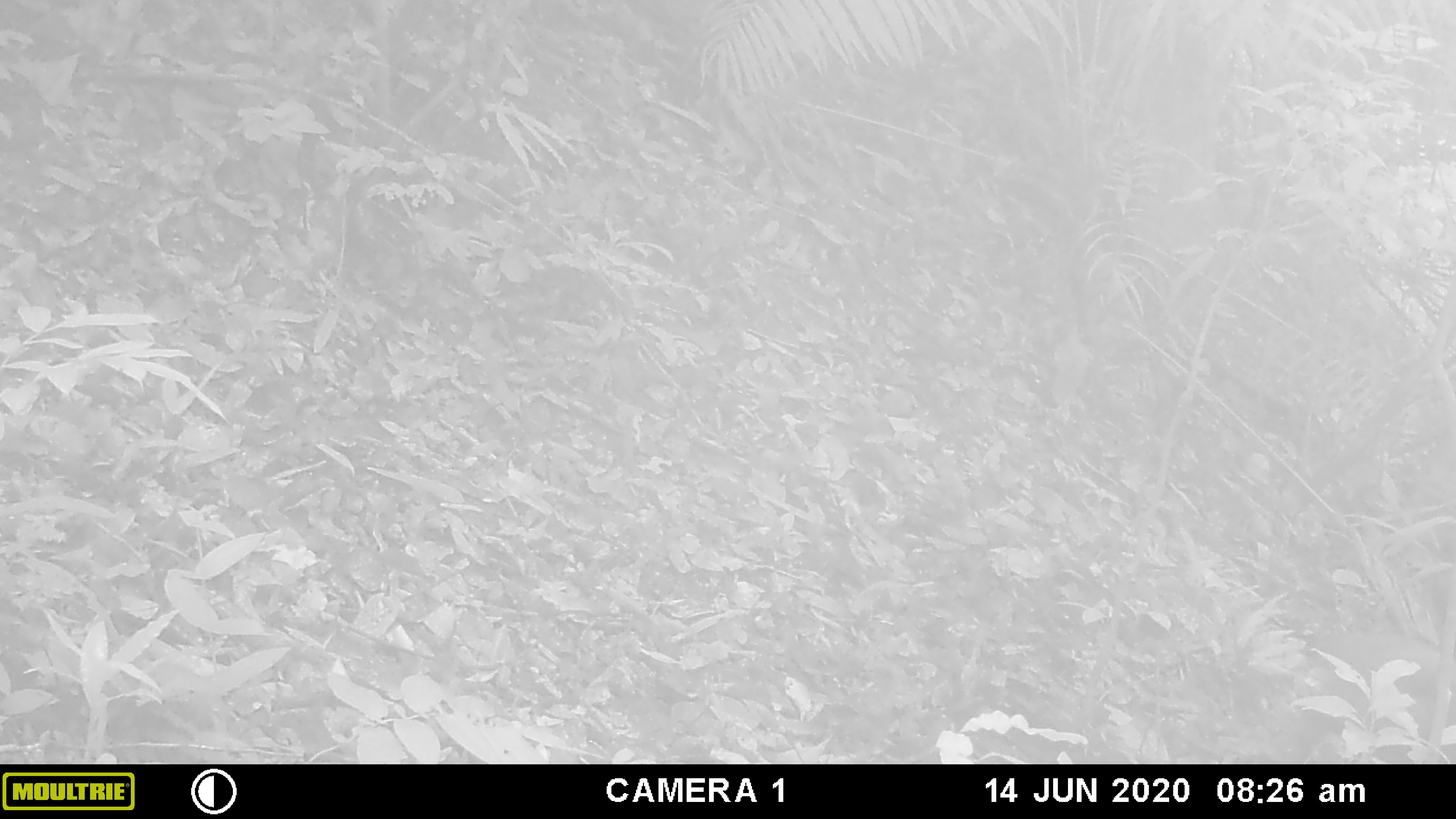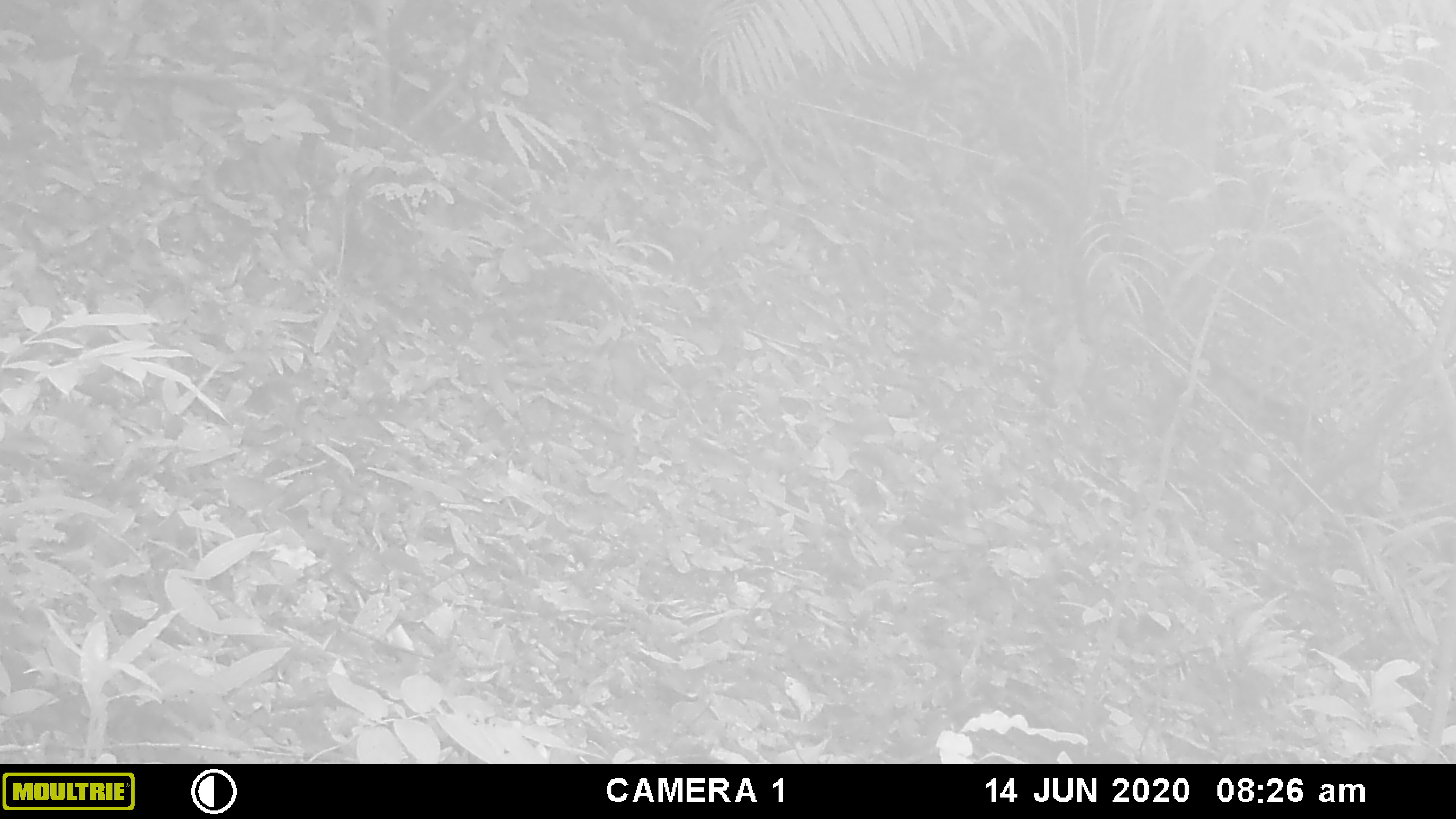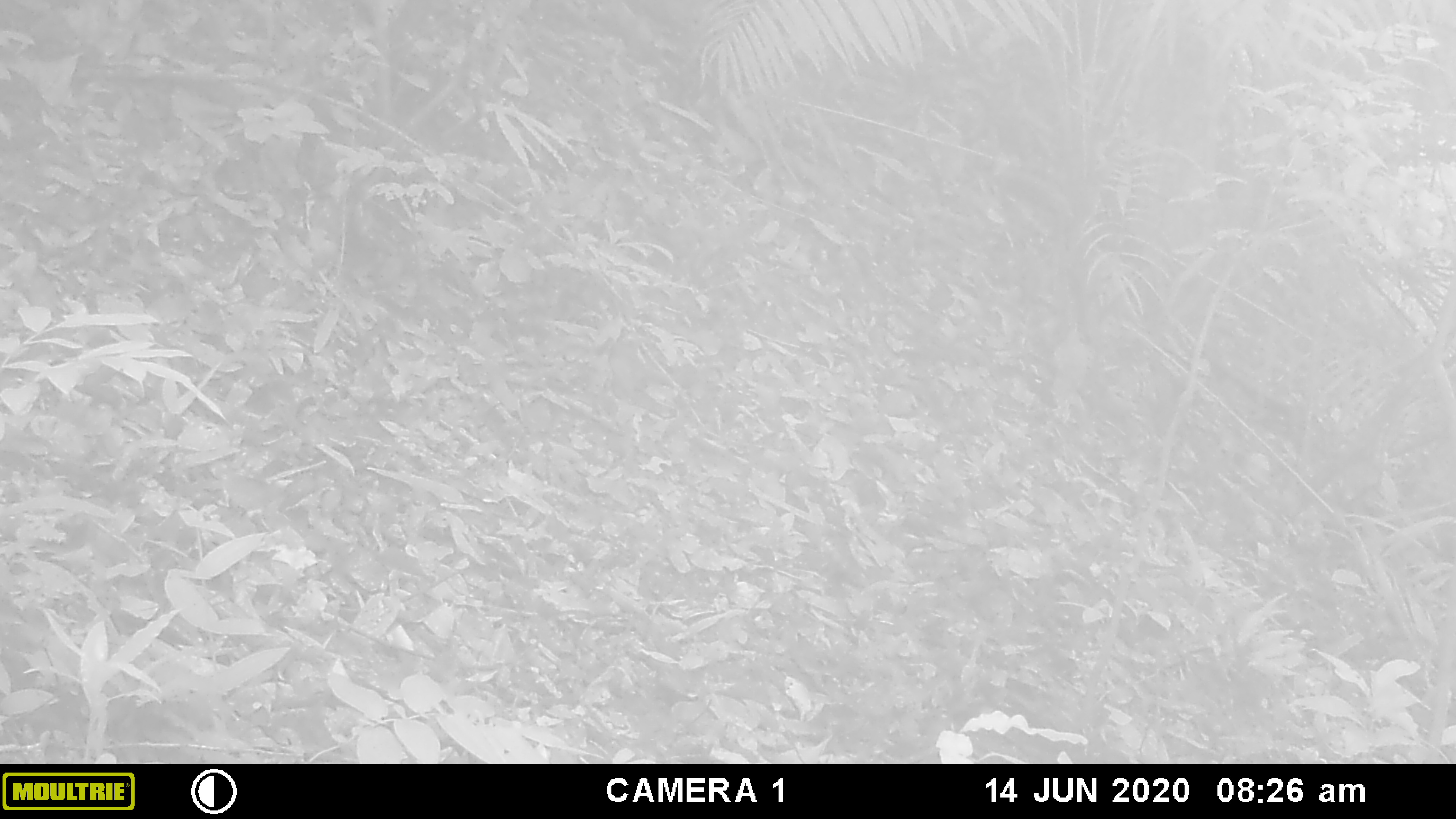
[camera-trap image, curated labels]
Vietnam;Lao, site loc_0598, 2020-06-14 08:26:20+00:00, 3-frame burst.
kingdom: Animalia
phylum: Chordata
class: Mammalia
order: Artiodactyla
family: Suidae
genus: Sus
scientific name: Sus scrofa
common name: eurasian wild pig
Eurasian wild pig (Sus scrofa). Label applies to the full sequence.